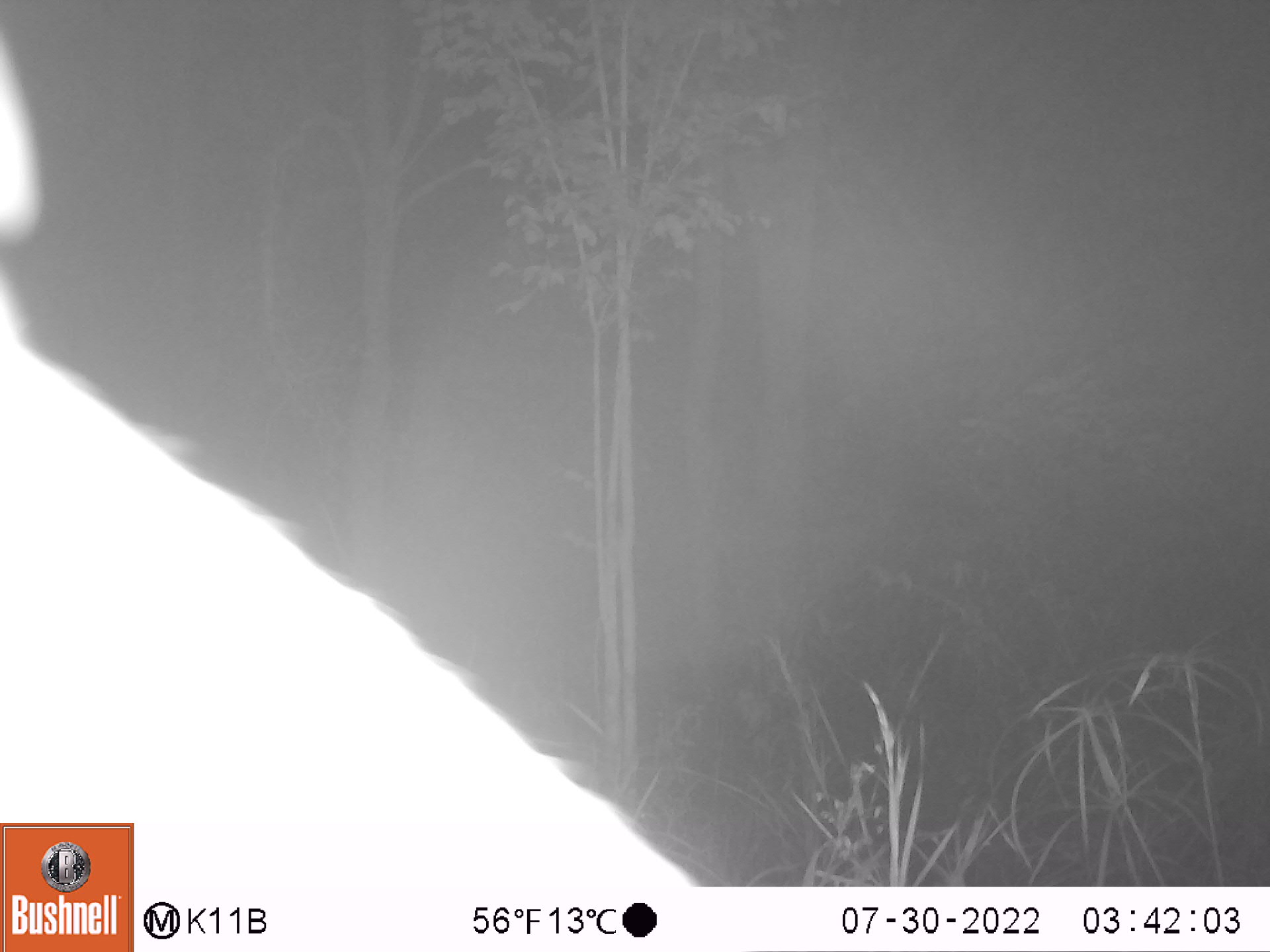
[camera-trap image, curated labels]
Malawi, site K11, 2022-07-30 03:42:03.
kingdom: Animalia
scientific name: Animalia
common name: other animal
Other animal (Animalia), count 1.